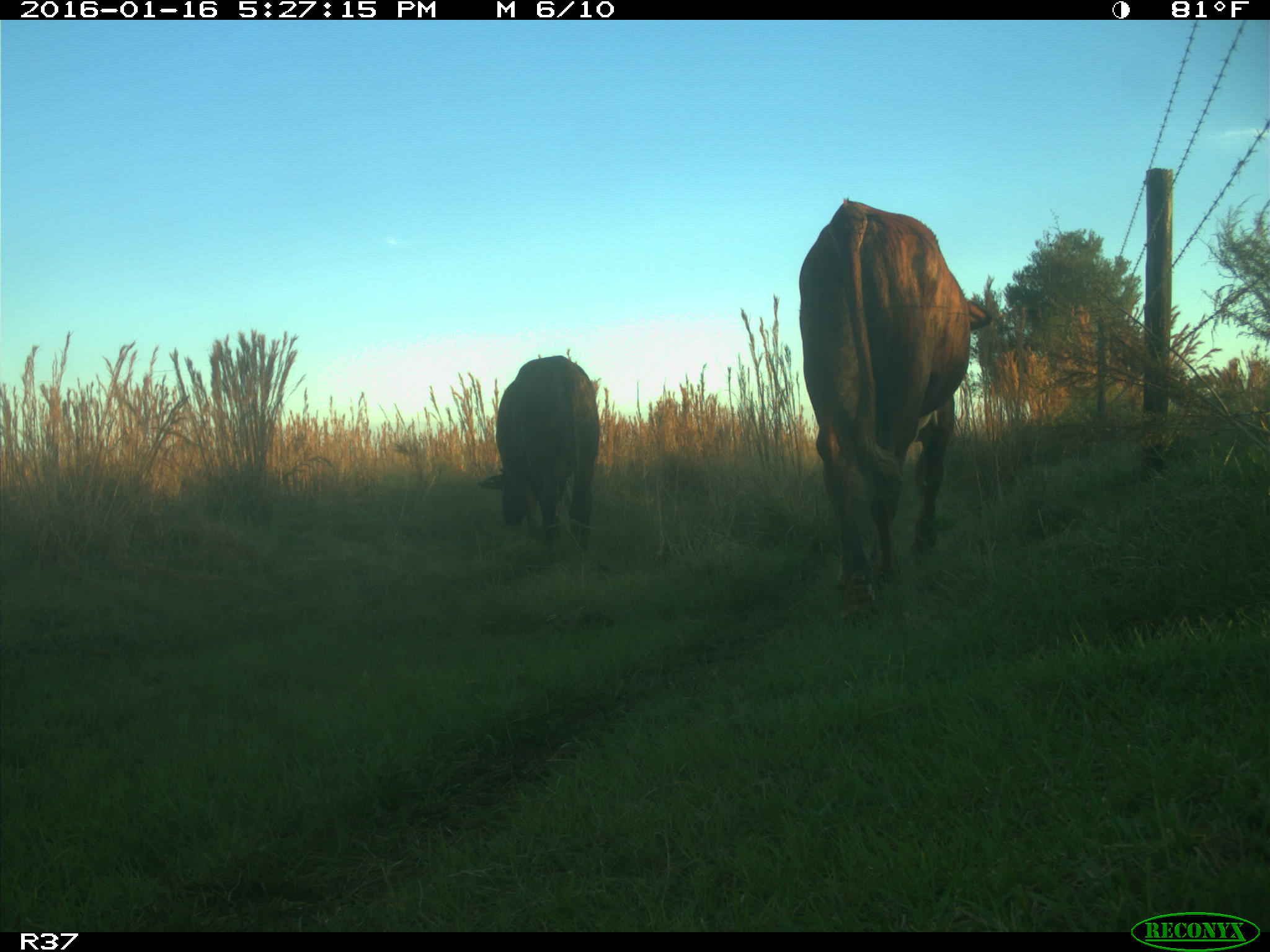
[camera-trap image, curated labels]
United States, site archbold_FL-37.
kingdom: Animalia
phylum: Chordata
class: Mammalia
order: Artiodactyla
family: Bovidae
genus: Bos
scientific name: Bos taurus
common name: domestic cow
Bos taurus (domestic cow).